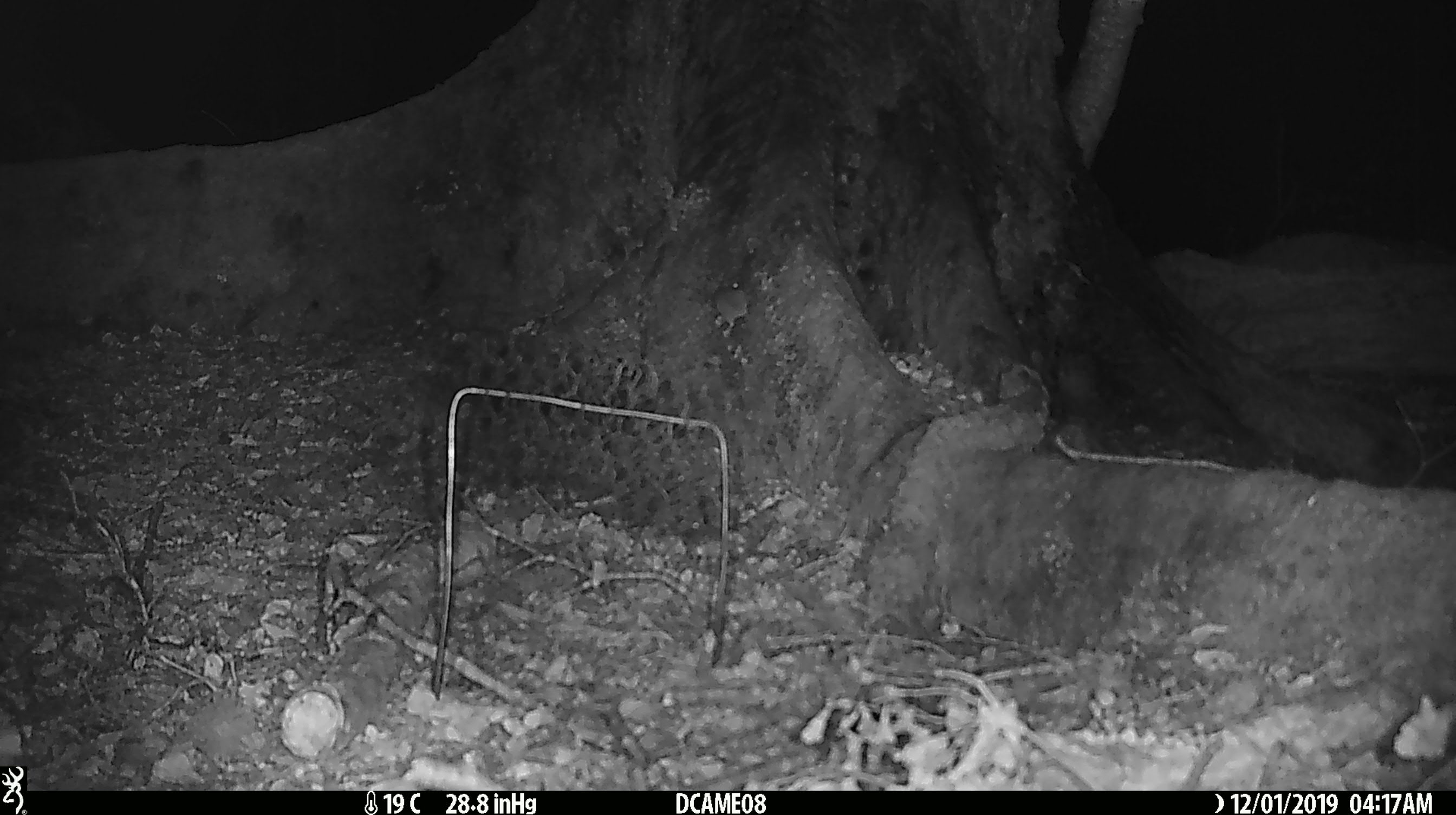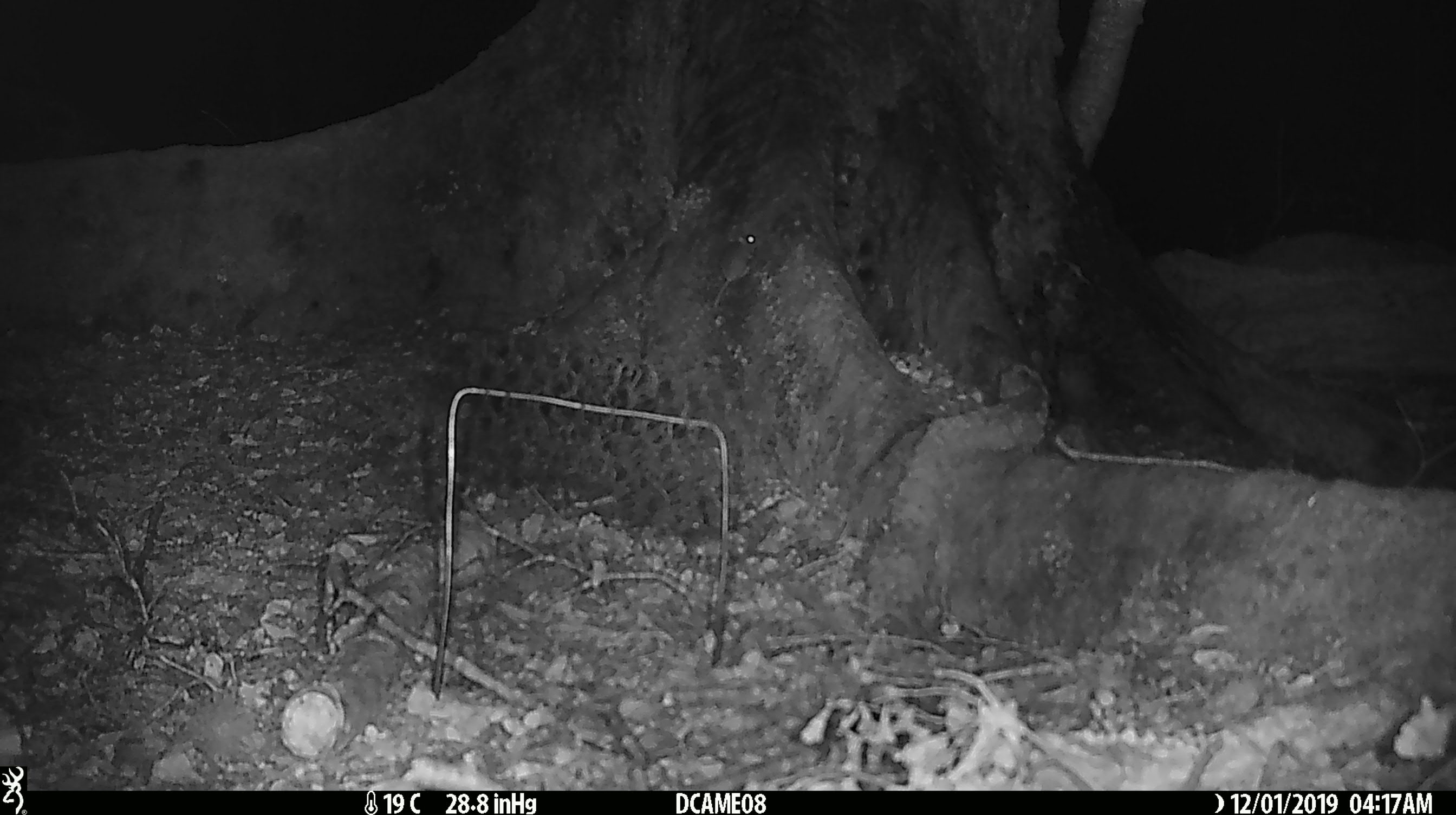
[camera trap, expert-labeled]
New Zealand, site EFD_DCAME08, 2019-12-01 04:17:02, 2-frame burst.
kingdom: Animalia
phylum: Chordata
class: Mammalia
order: Rodentia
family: Muridae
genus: Mus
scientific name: Mus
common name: mouse